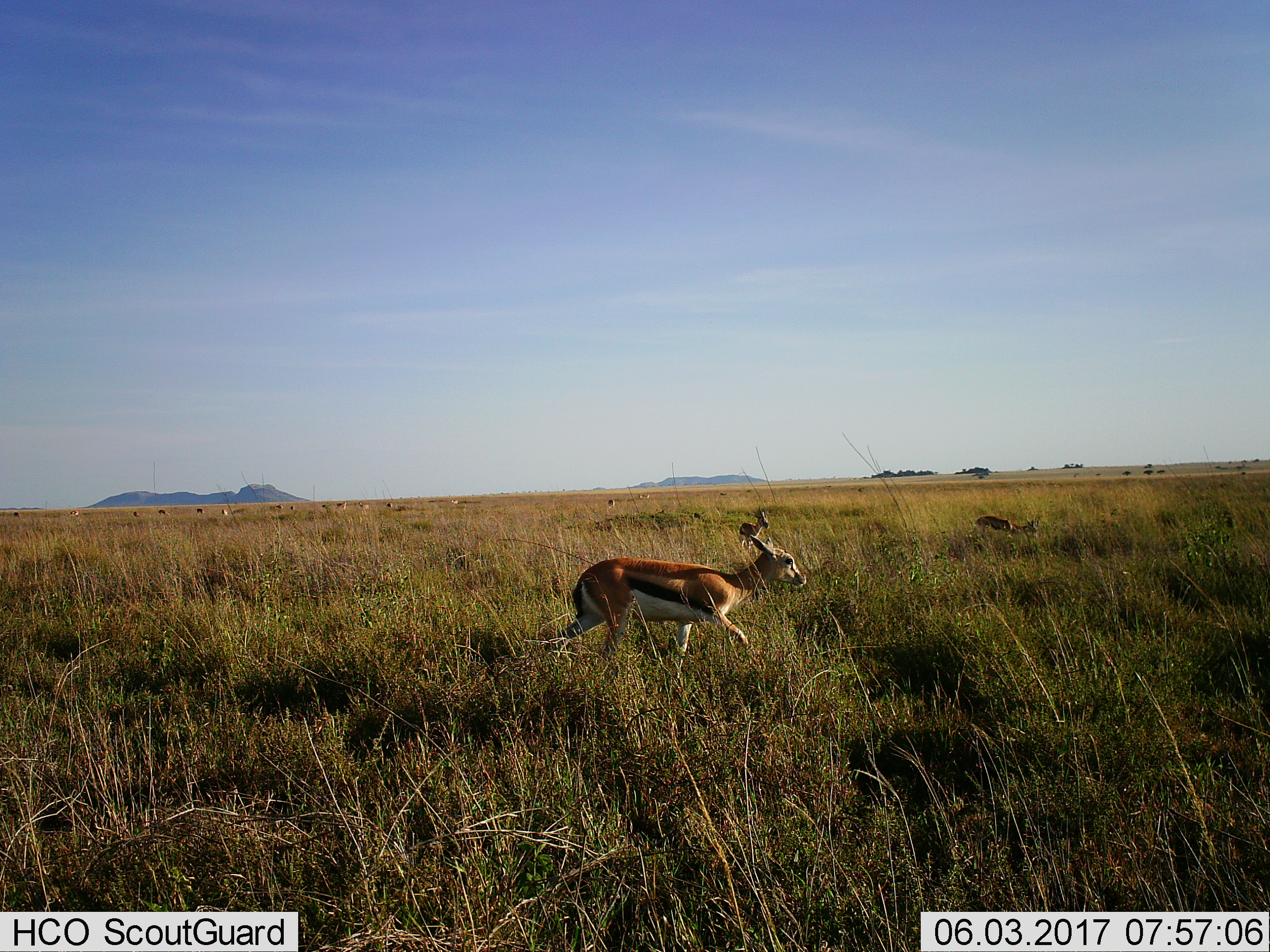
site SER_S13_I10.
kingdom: Animalia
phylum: Chordata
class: Mammalia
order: Artiodactyla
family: Bovidae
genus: Eudorcas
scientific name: Eudorcas thomsonii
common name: thomson's gazelle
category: gazellethomsons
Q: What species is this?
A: Gazellethomsons (thomson's gazelle) (Eudorcas thomsonii).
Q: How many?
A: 11-50.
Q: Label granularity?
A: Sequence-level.